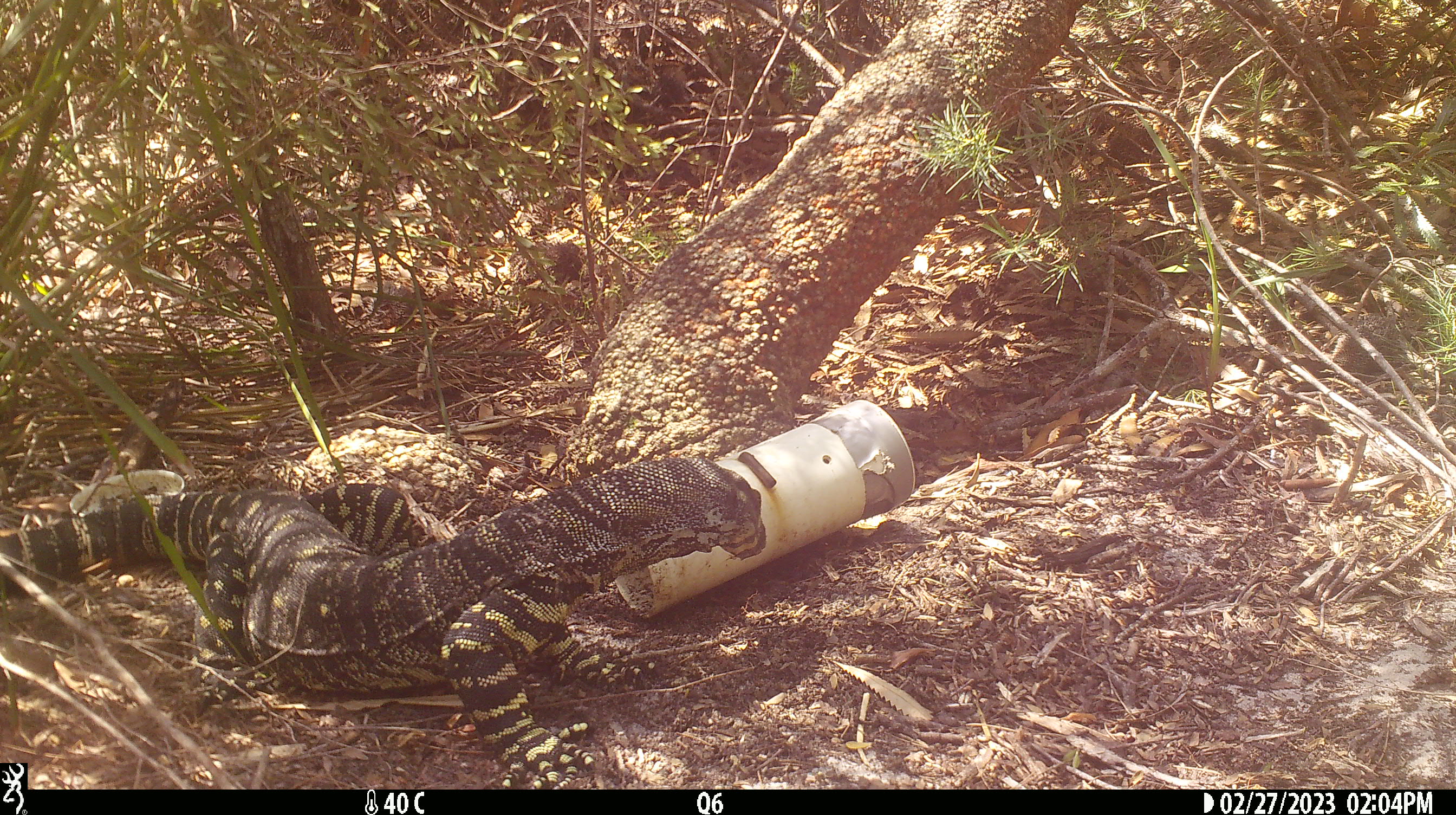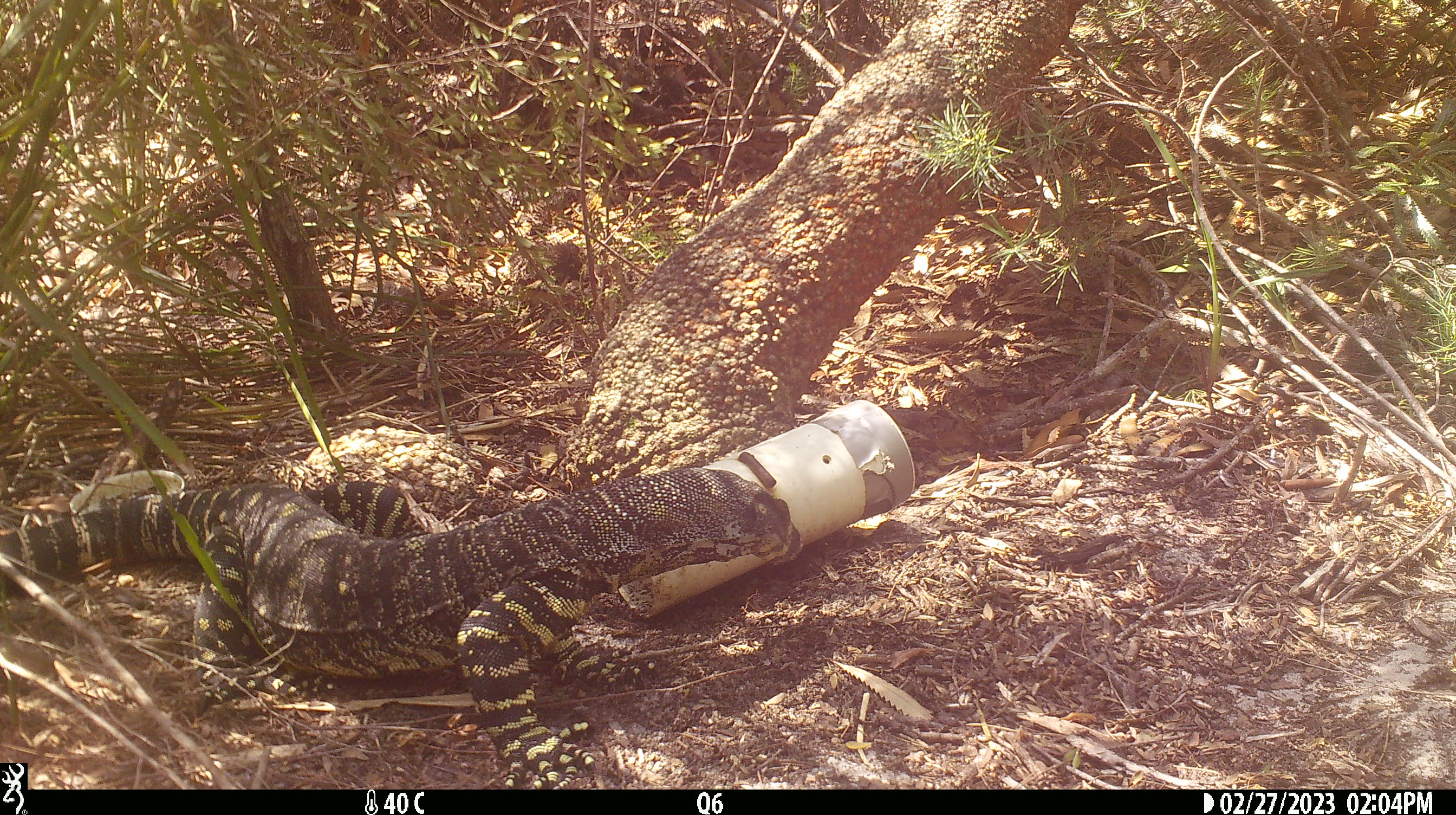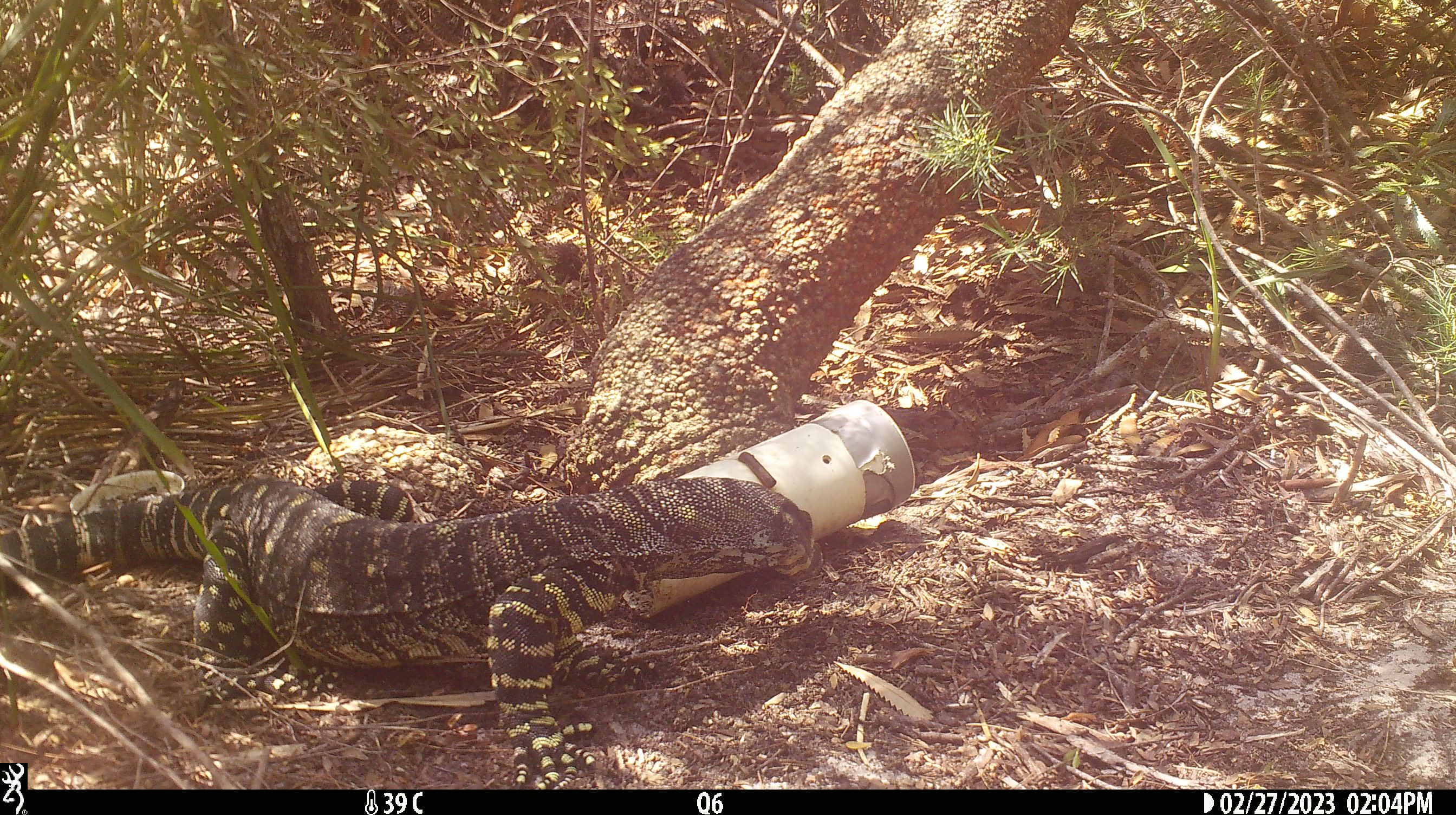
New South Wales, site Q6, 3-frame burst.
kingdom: Animalia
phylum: Chordata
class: Reptilia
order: Squamata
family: Varanidae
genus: Varanus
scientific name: Varanus varius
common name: lace monitor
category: goanna